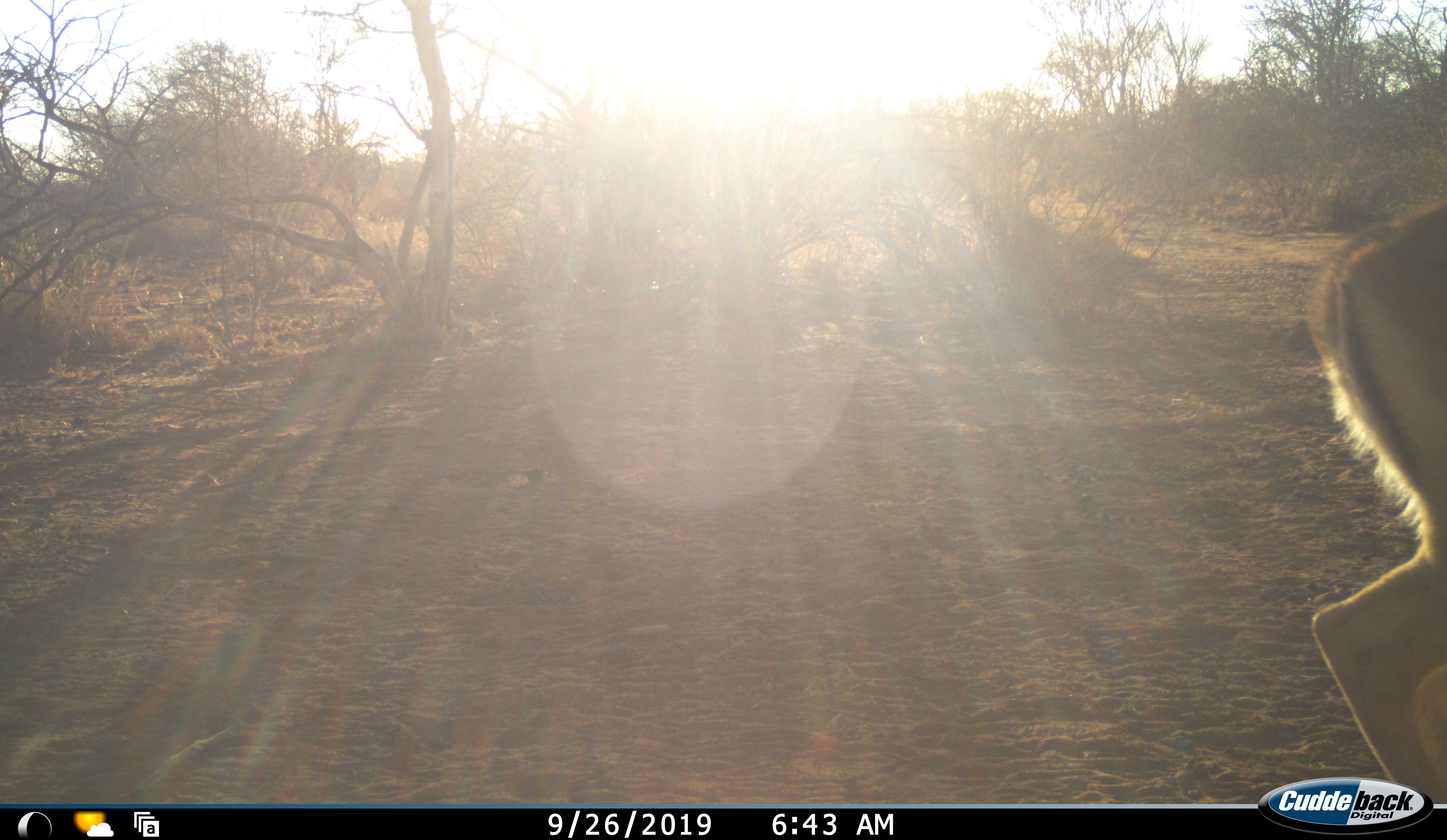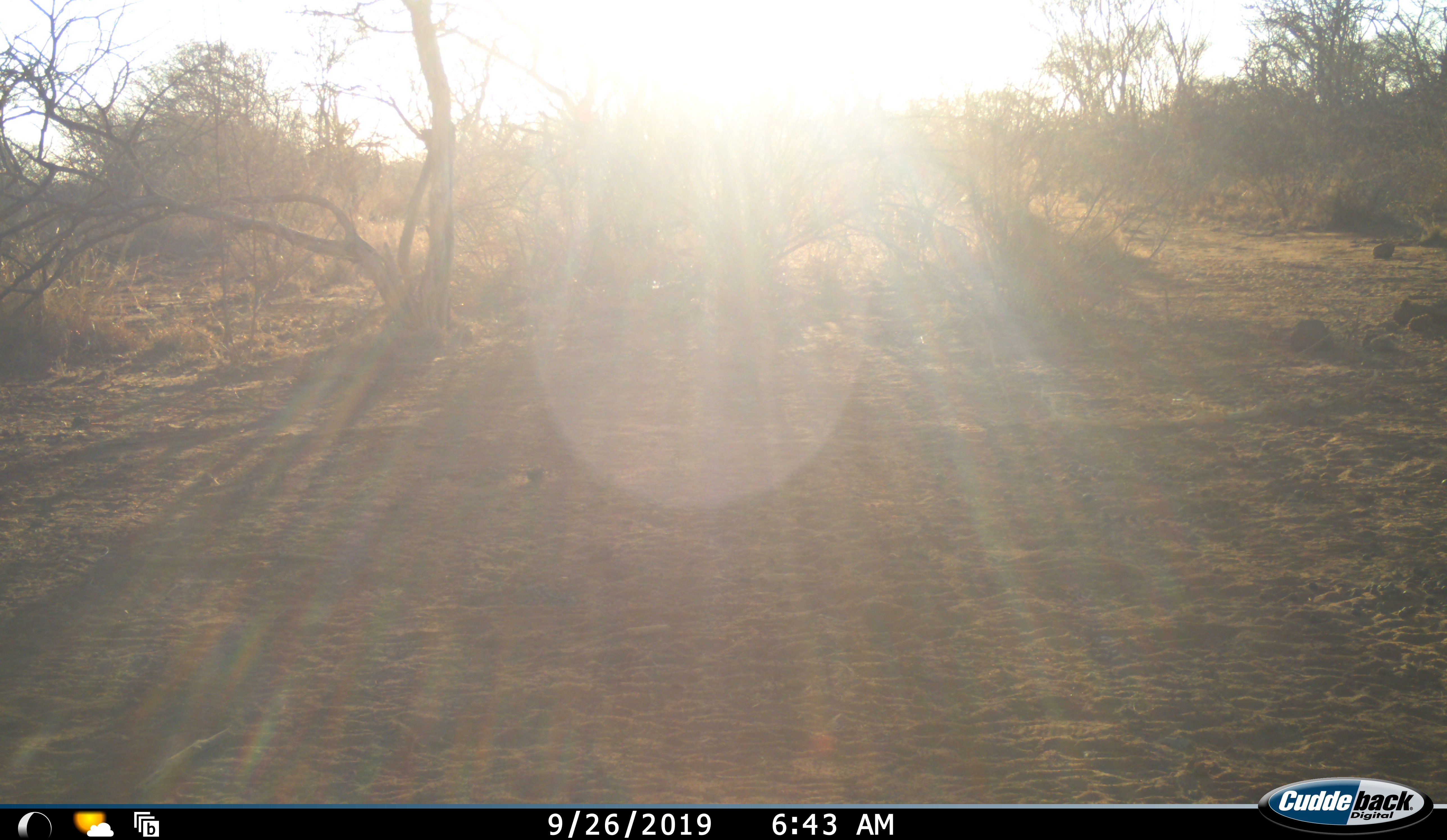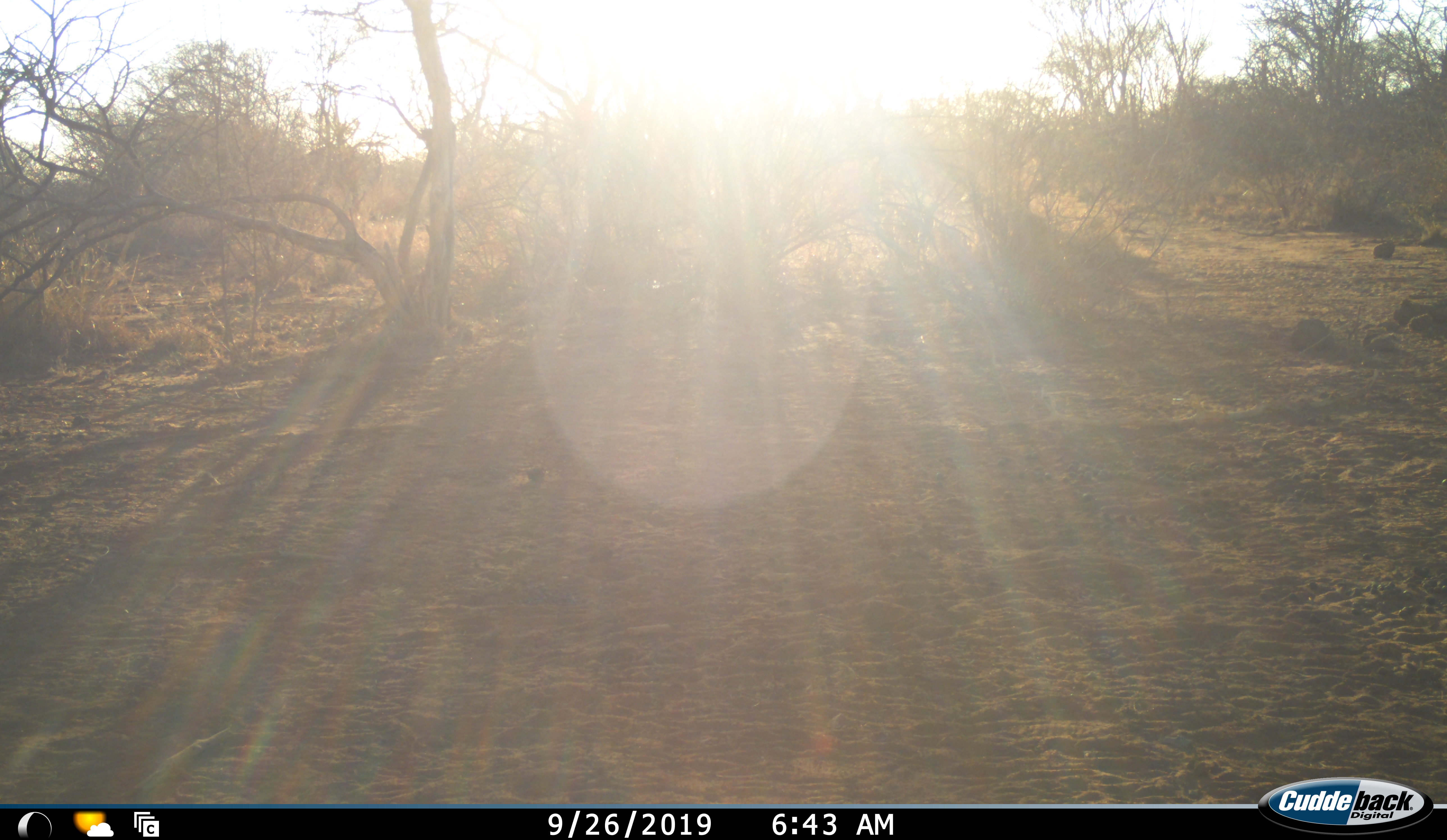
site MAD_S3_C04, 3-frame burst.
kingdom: Animalia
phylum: Chordata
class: Mammalia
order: Artiodactyla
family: Bovidae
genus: Aepyceros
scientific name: Aepyceros melampus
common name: impala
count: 1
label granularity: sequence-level